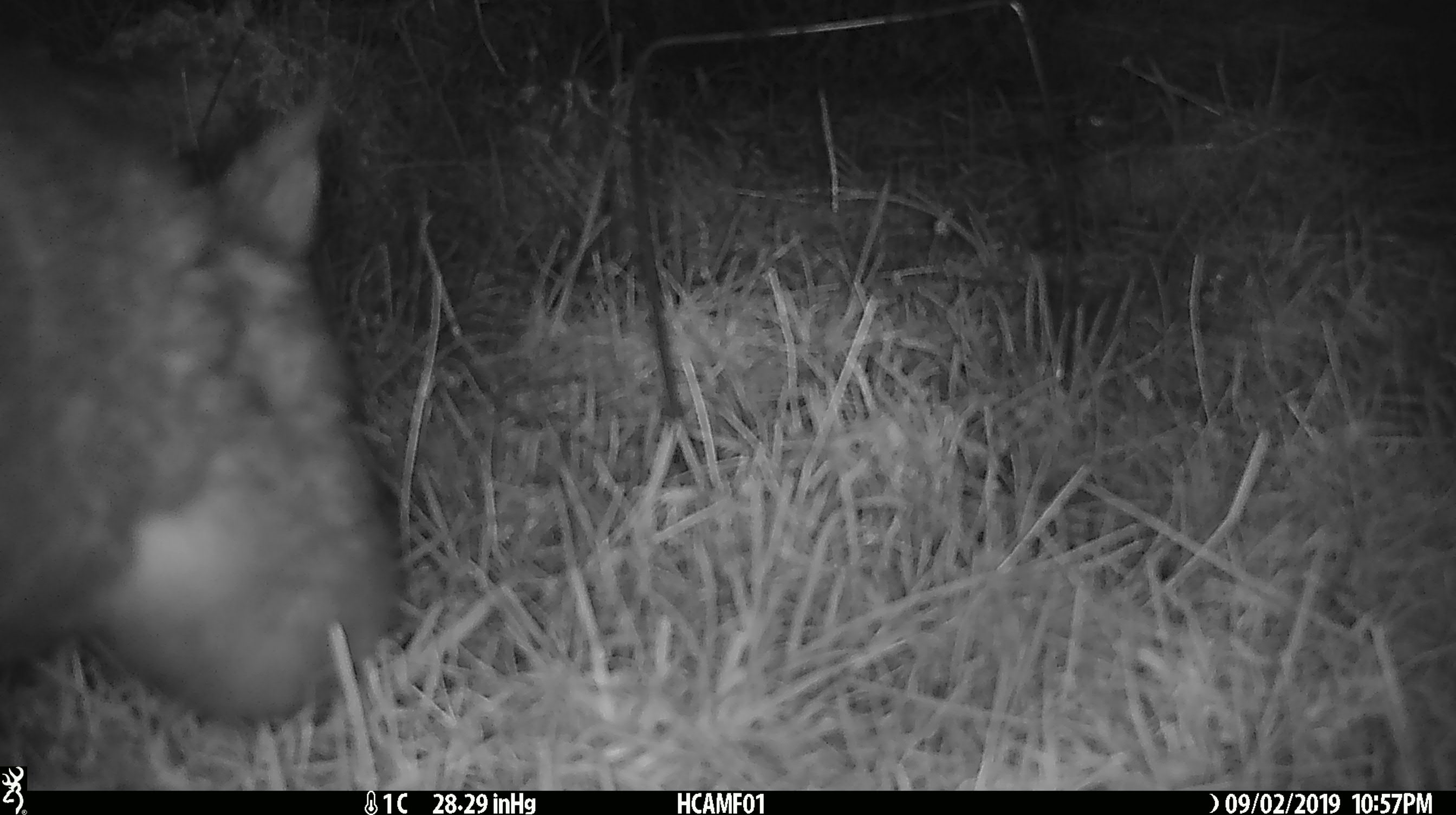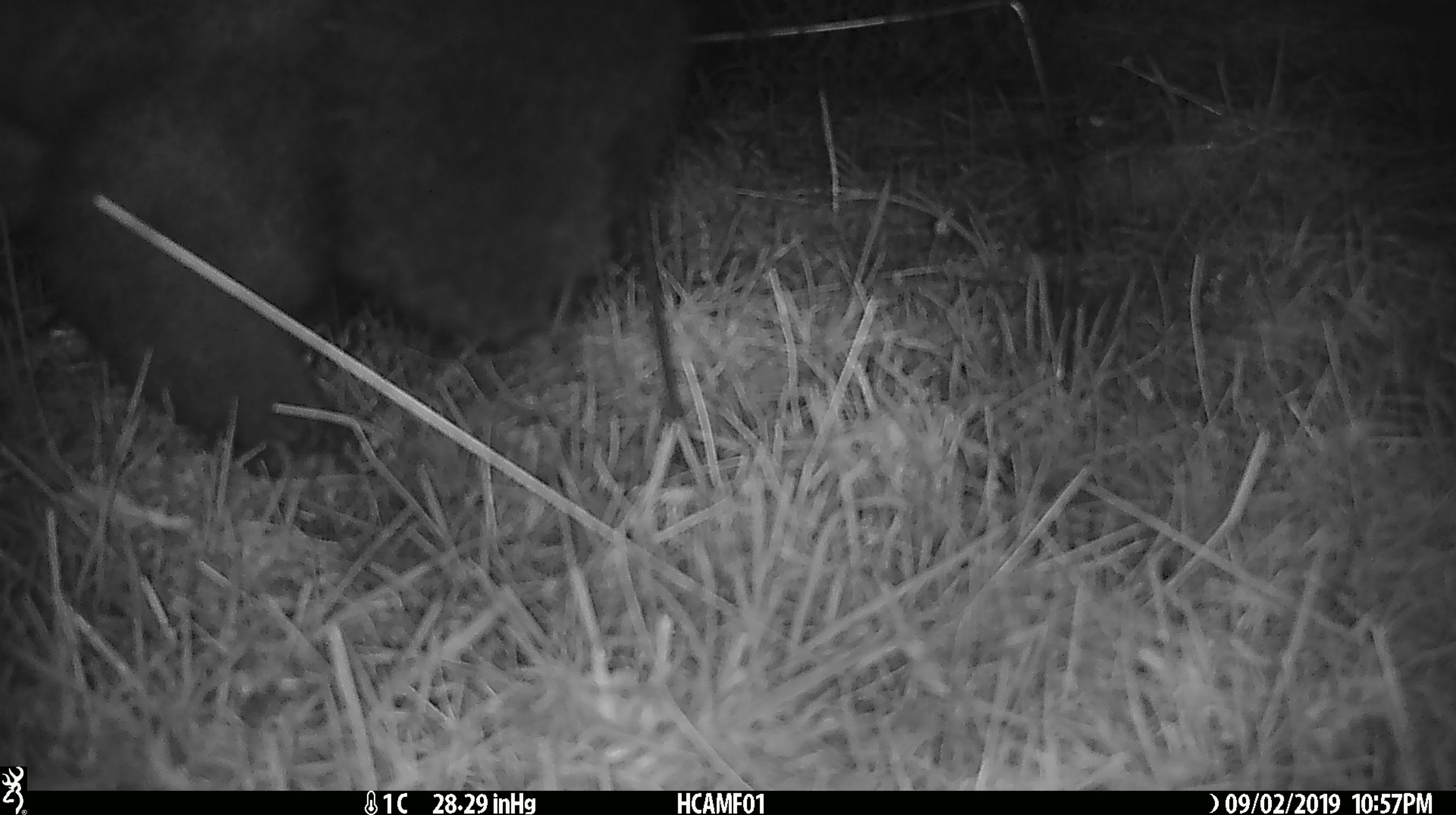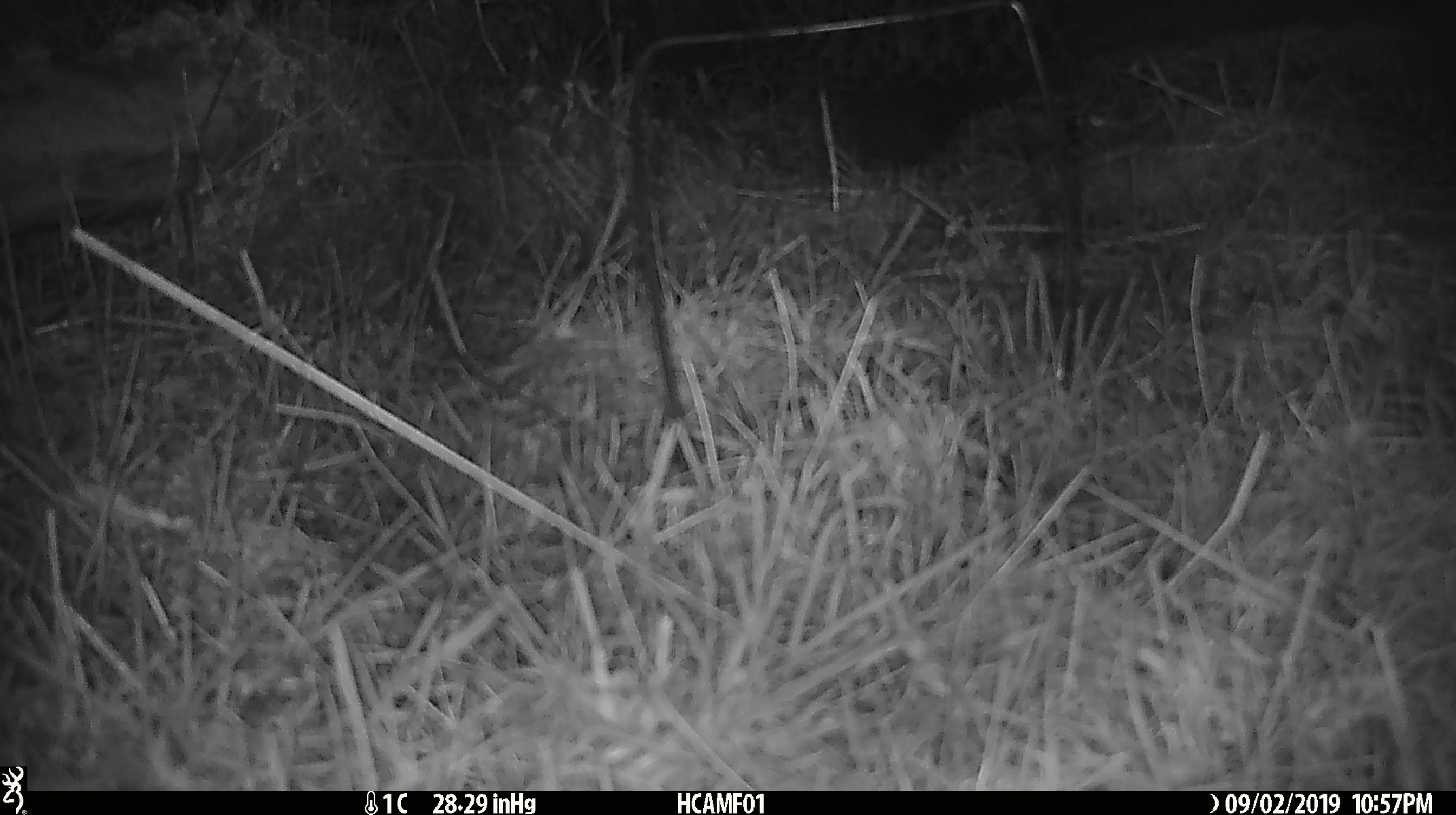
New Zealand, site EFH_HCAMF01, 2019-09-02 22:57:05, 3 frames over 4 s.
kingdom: Animalia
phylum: Chordata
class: Mammalia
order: Diprotodontia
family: Phalangeridae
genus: Trichosurus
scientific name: Trichosurus vulpecula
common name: common brushtail possum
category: possum